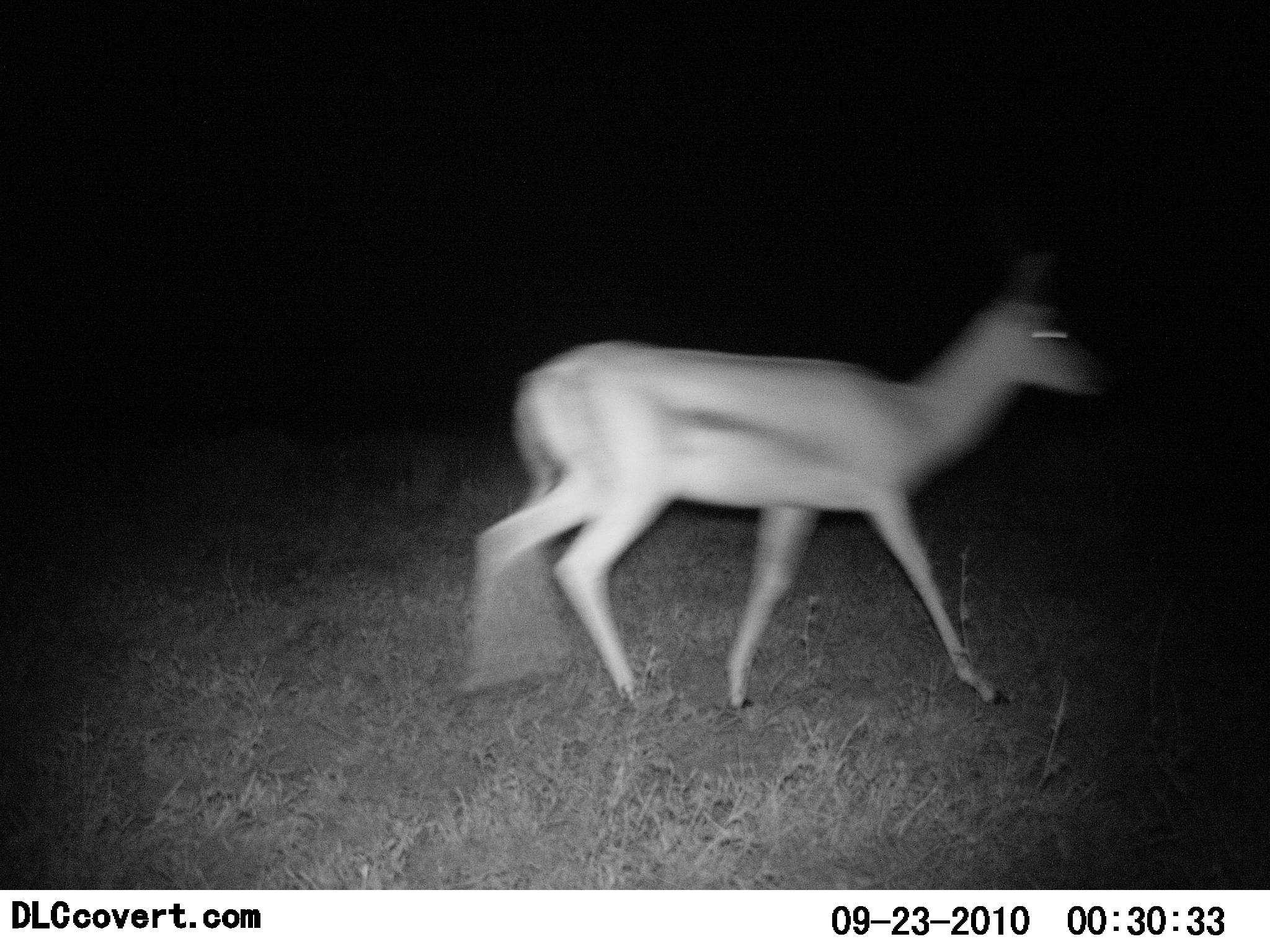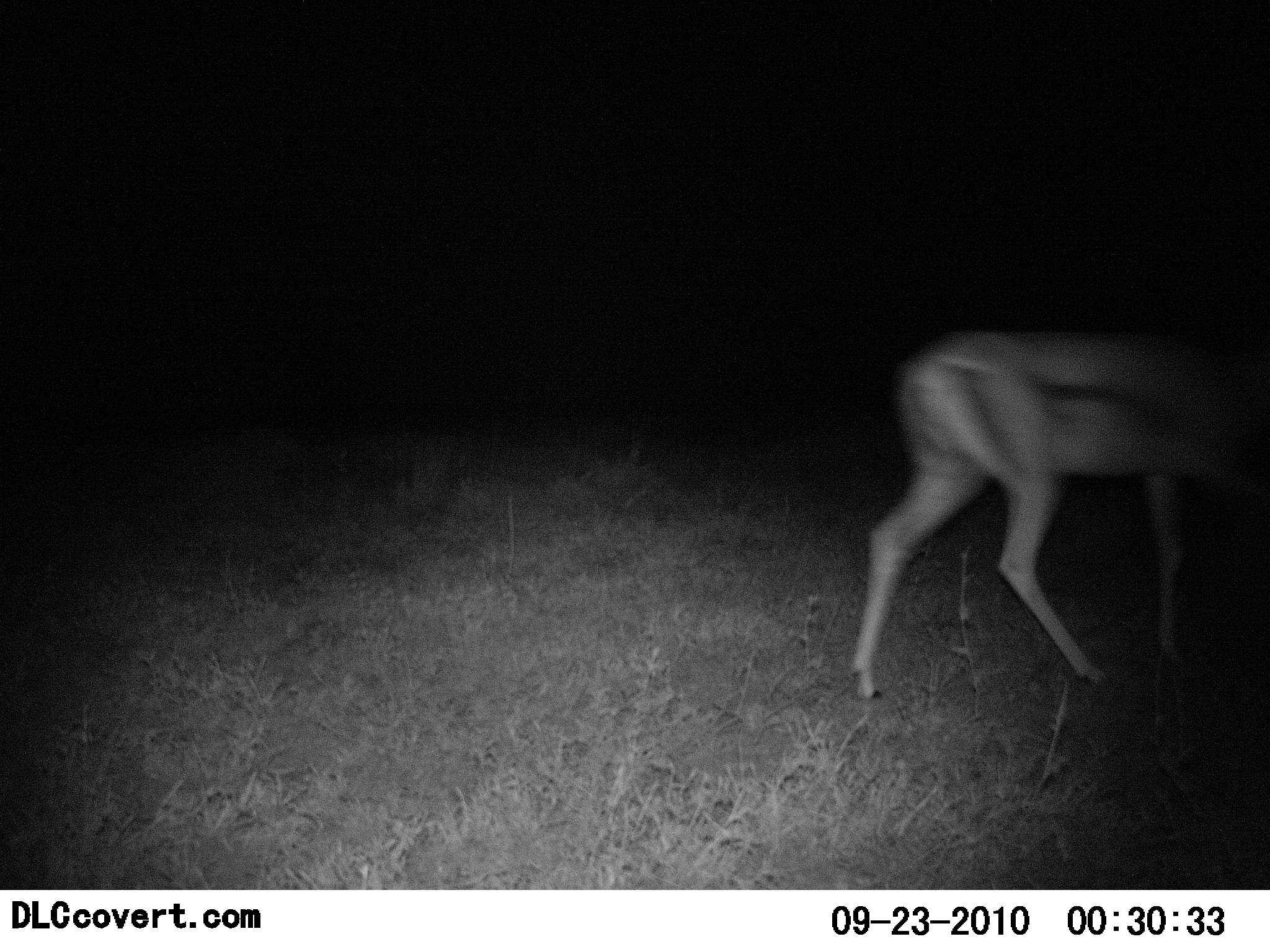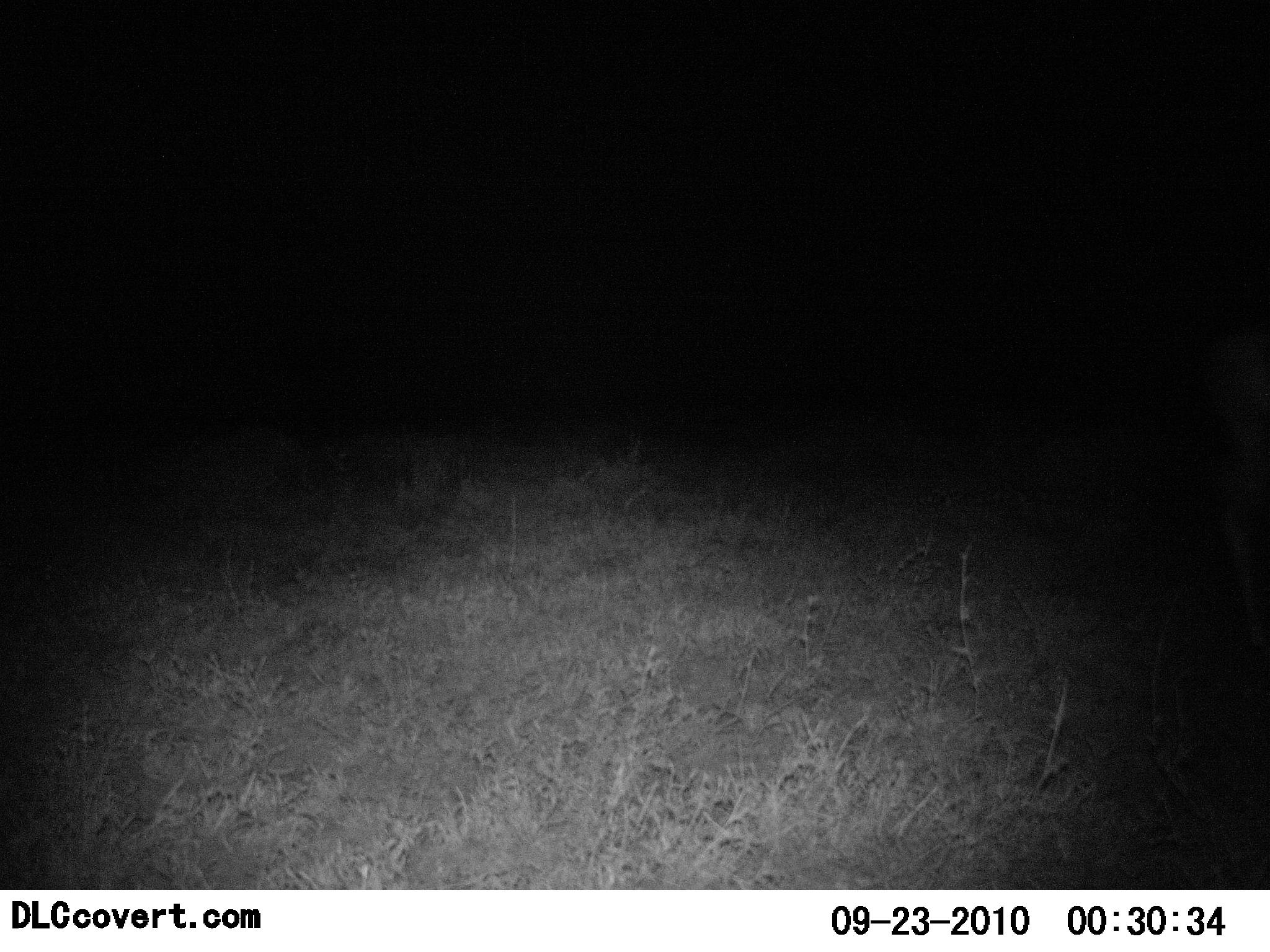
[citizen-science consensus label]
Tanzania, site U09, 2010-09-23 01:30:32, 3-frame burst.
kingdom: Animalia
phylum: Chordata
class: Mammalia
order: Artiodactyla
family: Bovidae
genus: Eudorcas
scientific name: Eudorcas thomsonii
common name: thomson's gazelle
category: gazellethomsons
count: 1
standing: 0%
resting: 0%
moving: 100%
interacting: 0%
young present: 0%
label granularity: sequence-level